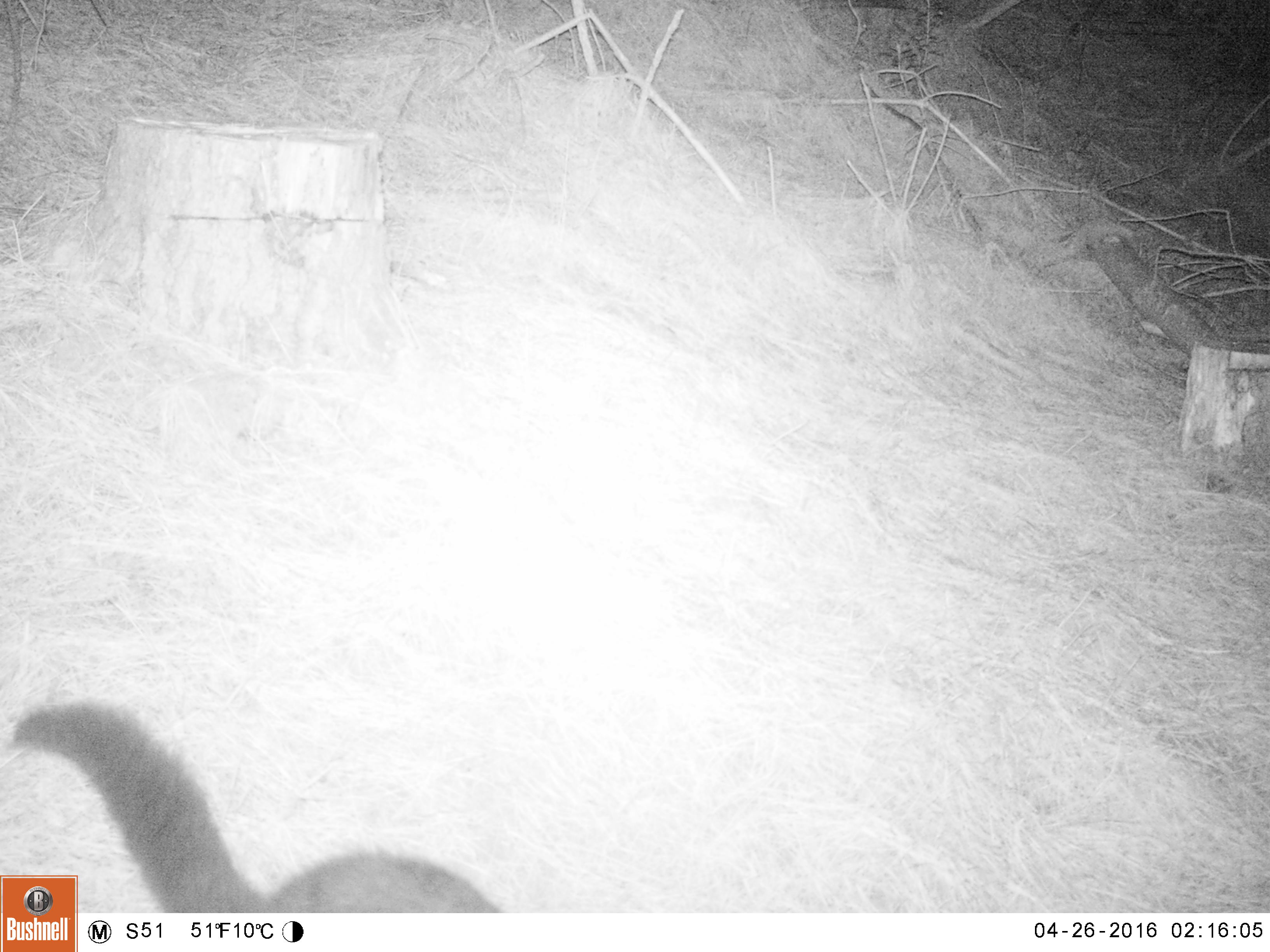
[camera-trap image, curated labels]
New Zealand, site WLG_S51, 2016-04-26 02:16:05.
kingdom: Animalia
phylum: Chordata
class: Mammalia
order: Diprotodontia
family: Phalangeridae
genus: Trichosurus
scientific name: Trichosurus vulpecula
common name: common brushtail possum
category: possum